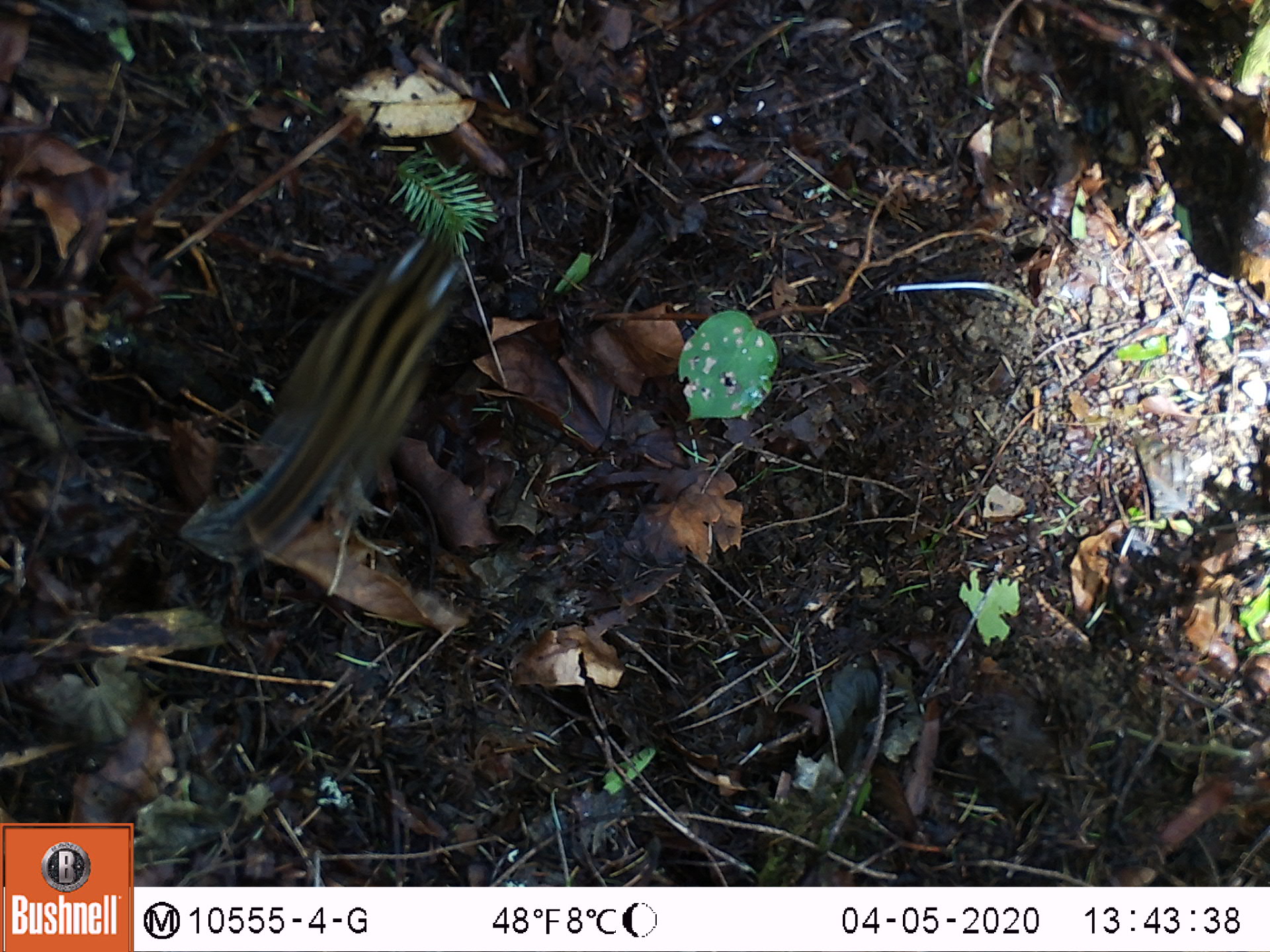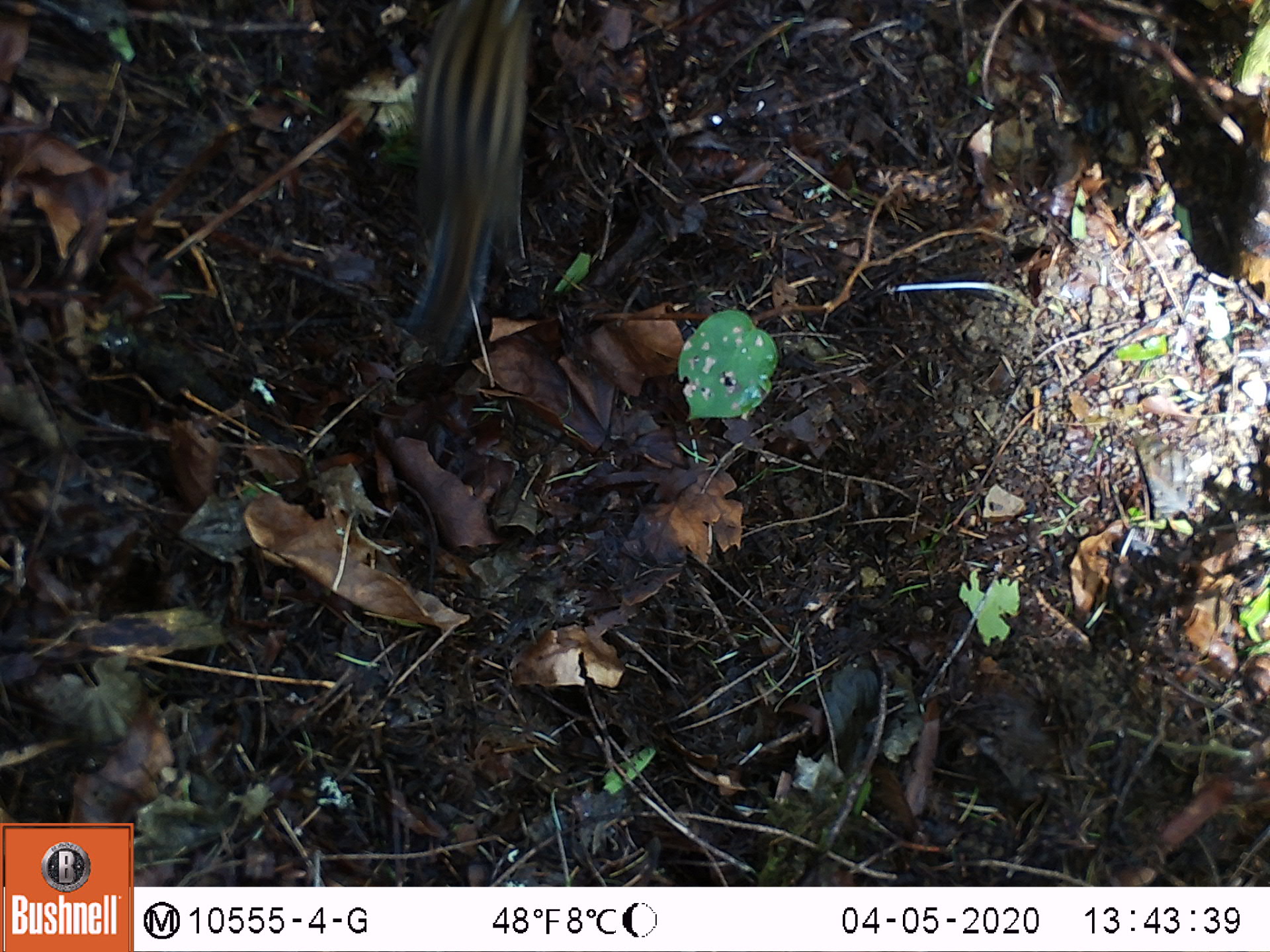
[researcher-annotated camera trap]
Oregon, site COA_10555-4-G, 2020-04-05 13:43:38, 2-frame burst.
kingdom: Animalia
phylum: Chordata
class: Mammalia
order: Rodentia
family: Sciuridae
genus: Neotamias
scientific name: Neotamias townsendii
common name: townsend's chipmunk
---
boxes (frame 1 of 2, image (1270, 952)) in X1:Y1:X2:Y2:
townsend's chipmunk: 175:230:467:572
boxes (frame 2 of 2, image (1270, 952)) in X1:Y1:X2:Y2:
townsend's chipmunk: 386:3:547:373